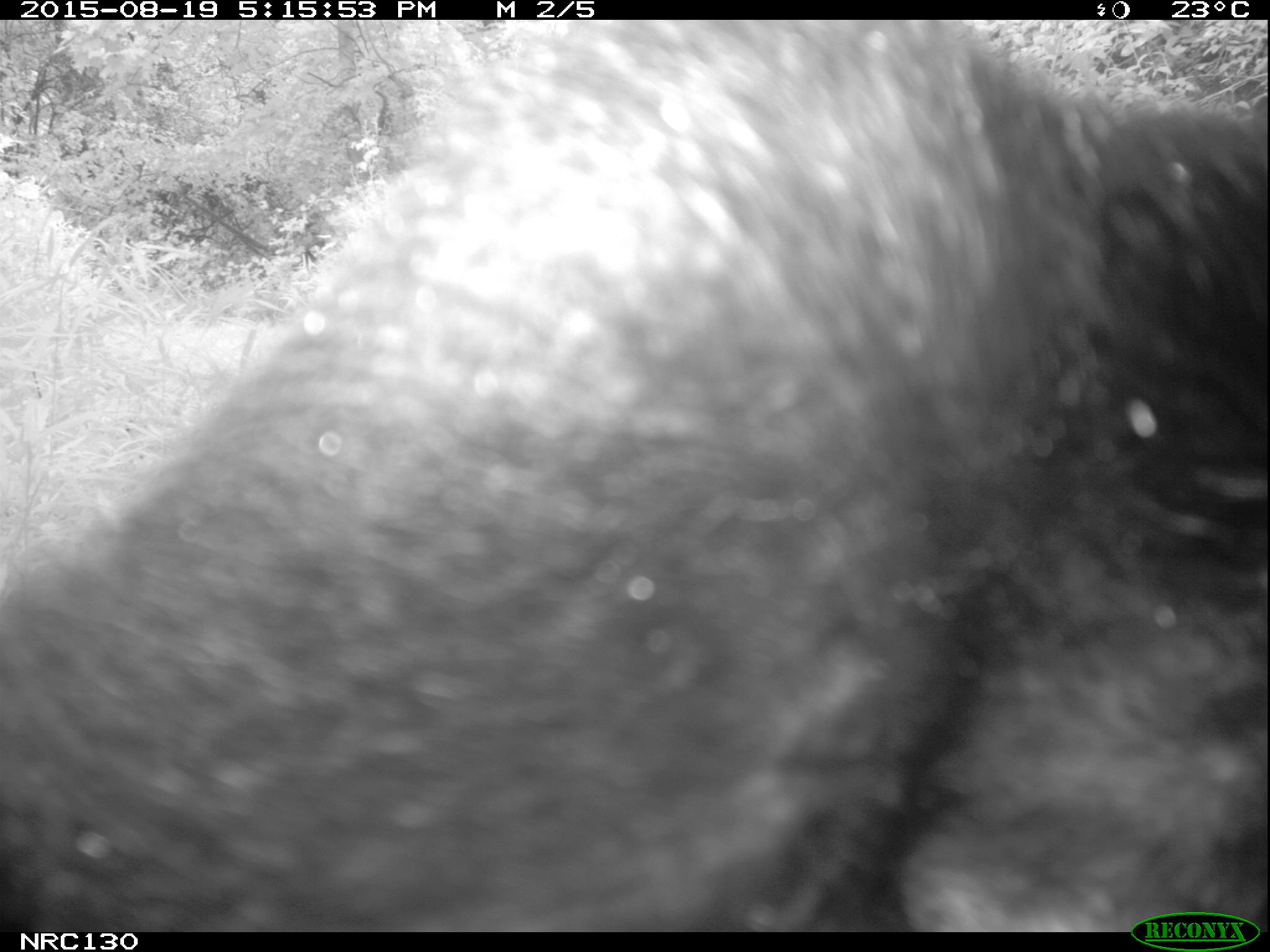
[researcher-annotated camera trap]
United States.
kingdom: Animalia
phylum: Chordata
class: Mammalia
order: Carnivora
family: Ursidae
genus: Ursus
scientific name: Ursus americanus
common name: american black bear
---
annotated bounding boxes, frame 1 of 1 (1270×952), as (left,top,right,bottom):
American Black Bear: (5,34,1257,928)